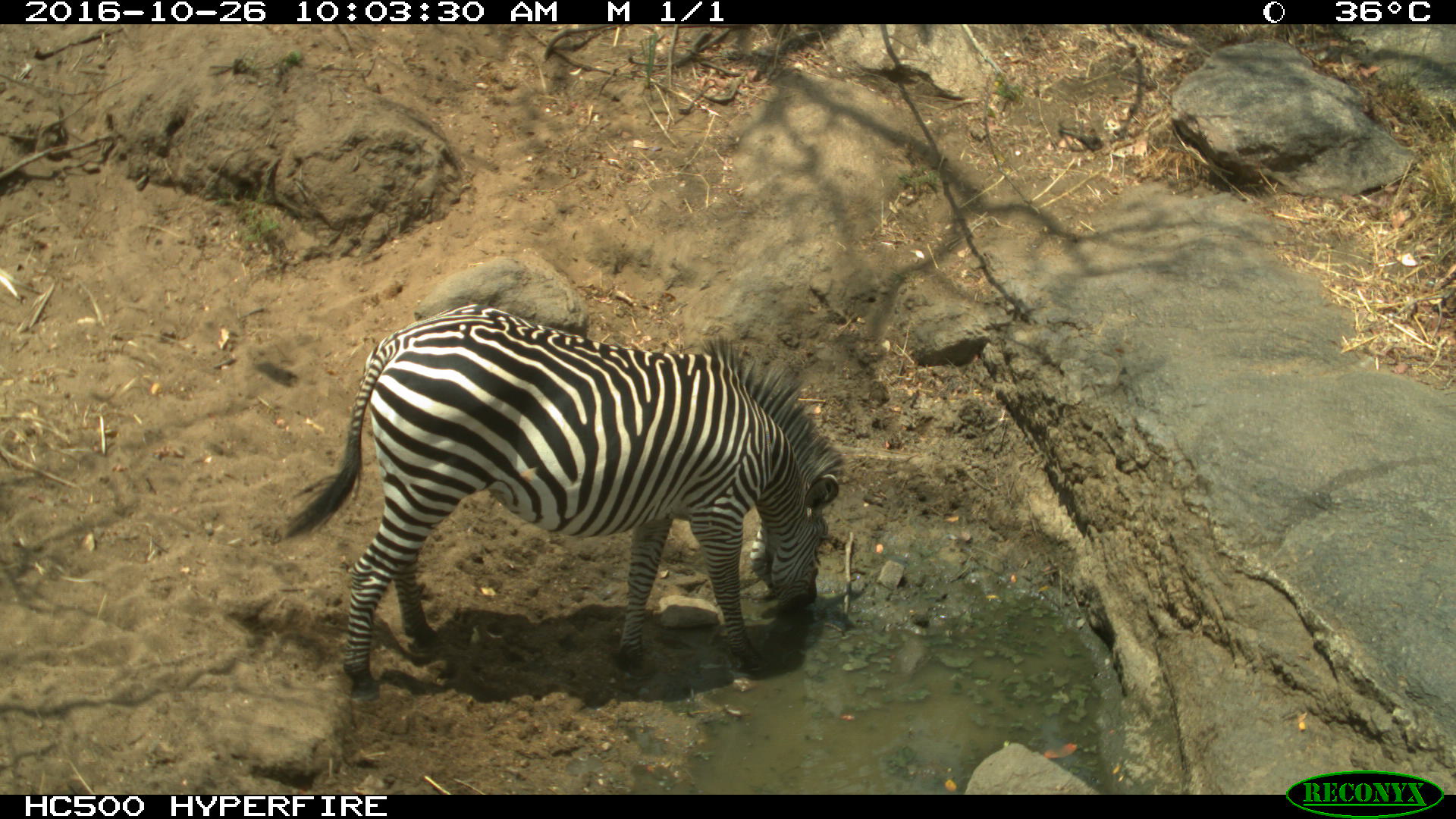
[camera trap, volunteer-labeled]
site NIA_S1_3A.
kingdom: Animalia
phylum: Chordata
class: Mammalia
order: Perissodactyla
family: Equidae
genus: Equus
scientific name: Equus quagga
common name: plains zebra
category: zebraplains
Zebraplains (plains zebra) (Equus quagga), count 1. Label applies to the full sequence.